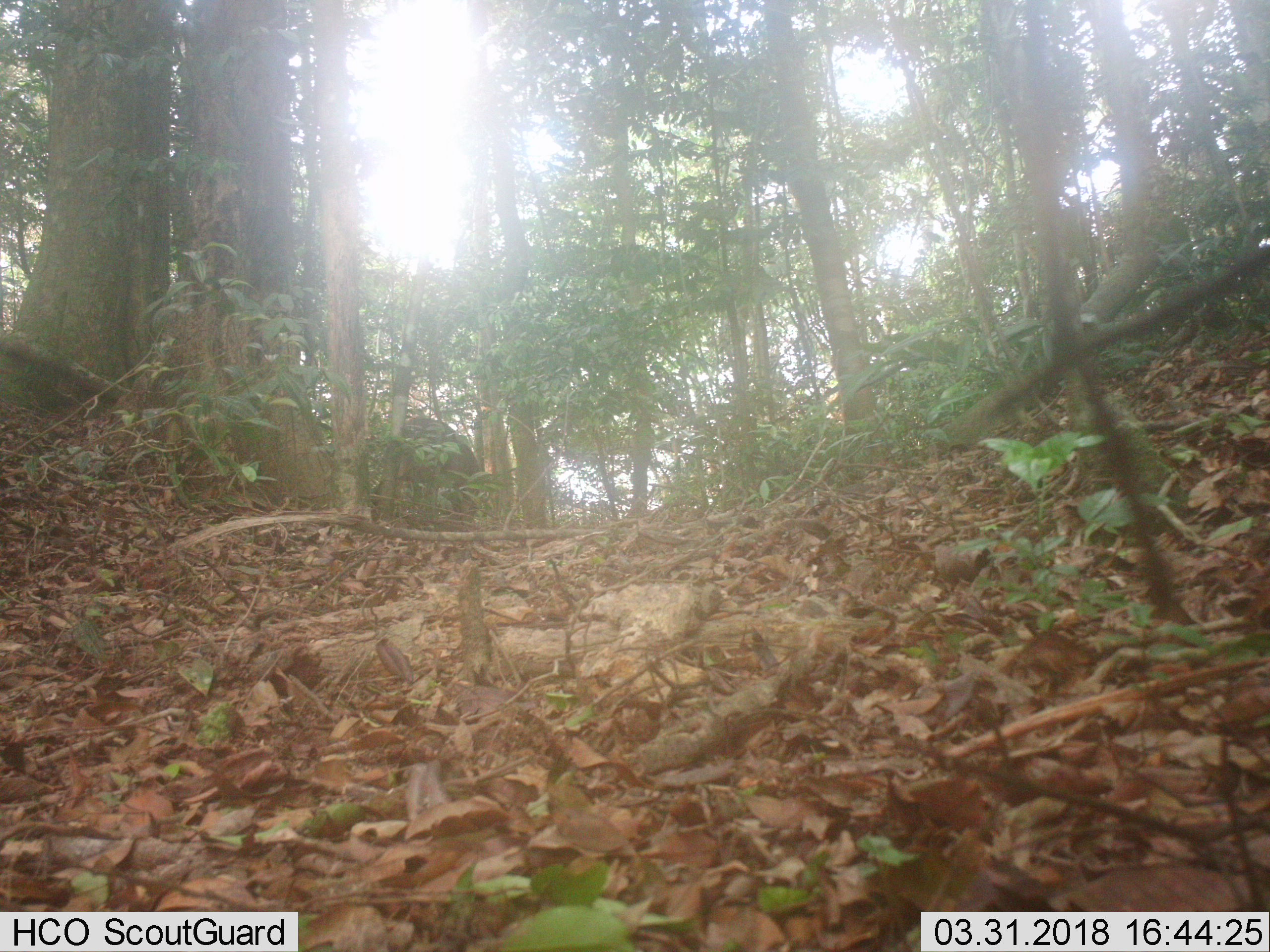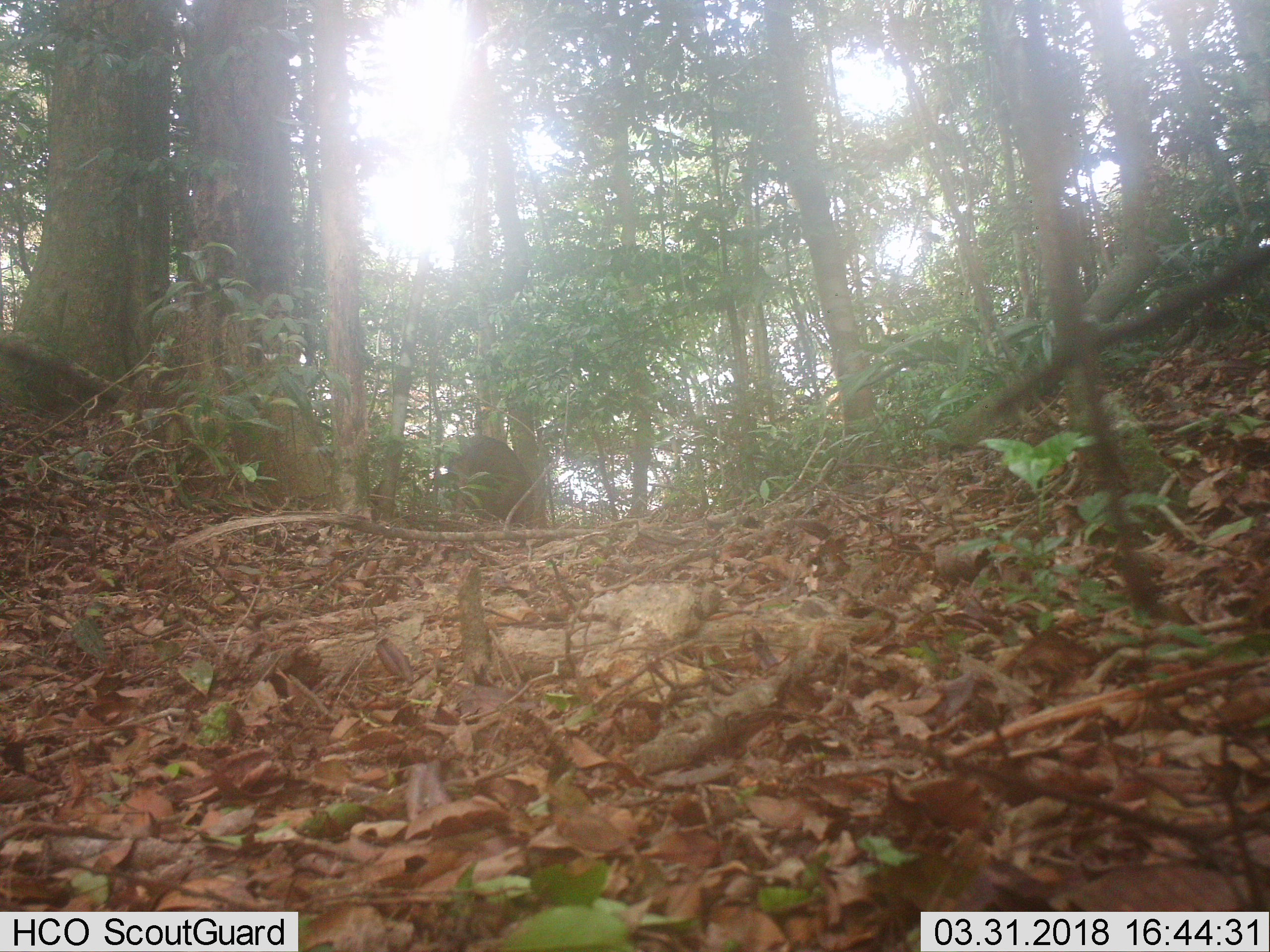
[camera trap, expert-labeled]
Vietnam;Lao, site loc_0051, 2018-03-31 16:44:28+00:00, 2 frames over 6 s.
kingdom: Animalia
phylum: Chordata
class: Mammalia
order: Artiodactyla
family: Suidae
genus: Sus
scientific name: Sus scrofa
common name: eurasian wild pig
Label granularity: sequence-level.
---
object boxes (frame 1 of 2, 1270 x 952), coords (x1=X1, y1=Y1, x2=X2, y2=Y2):
eurasian wild pig: (x1=396, y1=415, x2=482, y2=521)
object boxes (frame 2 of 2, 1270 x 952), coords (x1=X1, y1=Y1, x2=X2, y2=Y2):
eurasian wild pig: (x1=447, y1=435, x2=541, y2=529)